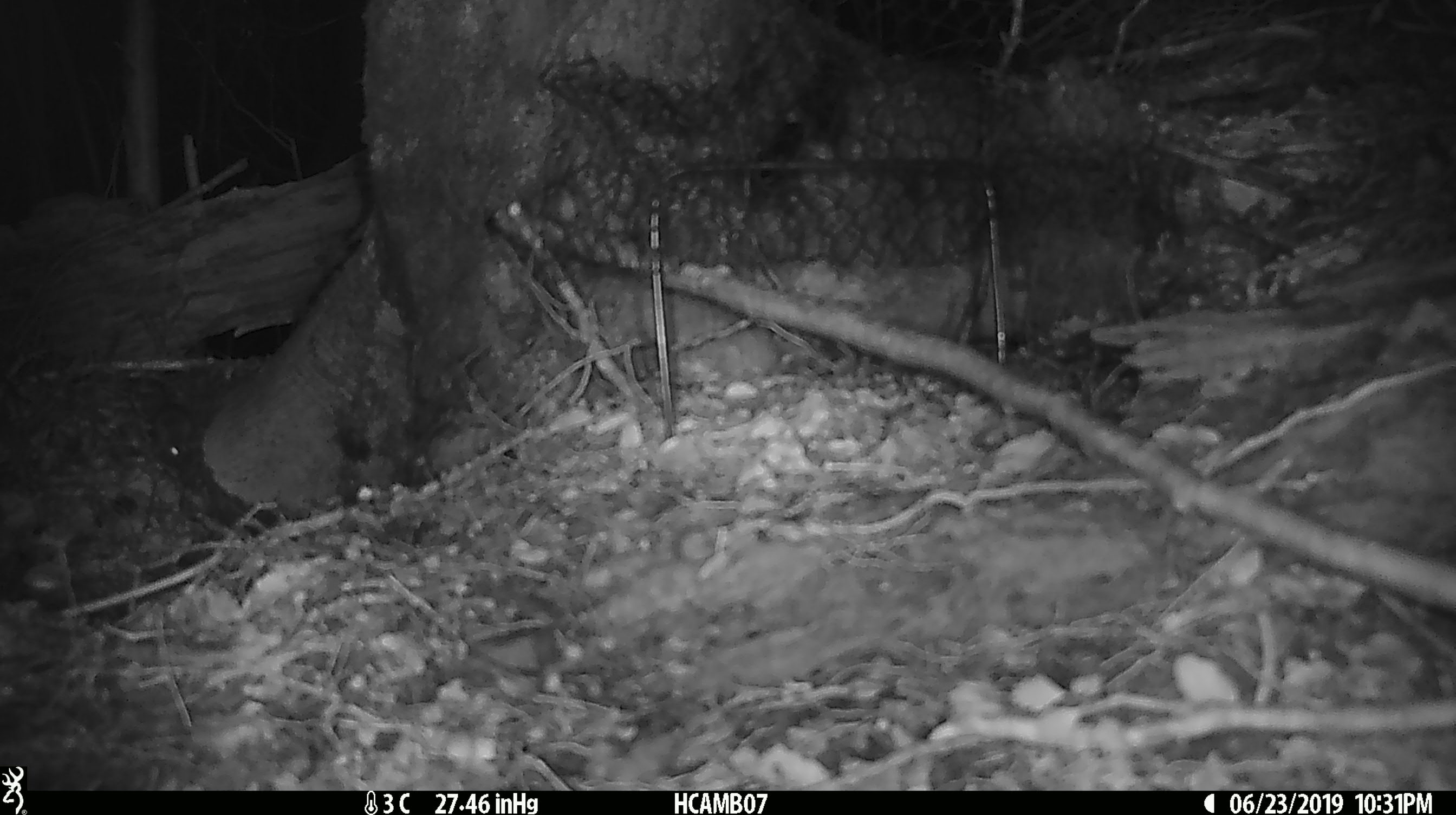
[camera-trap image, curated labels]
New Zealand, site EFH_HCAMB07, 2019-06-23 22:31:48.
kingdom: Animalia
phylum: Chordata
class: Mammalia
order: Rodentia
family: Muridae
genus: Mus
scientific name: Mus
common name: mouse